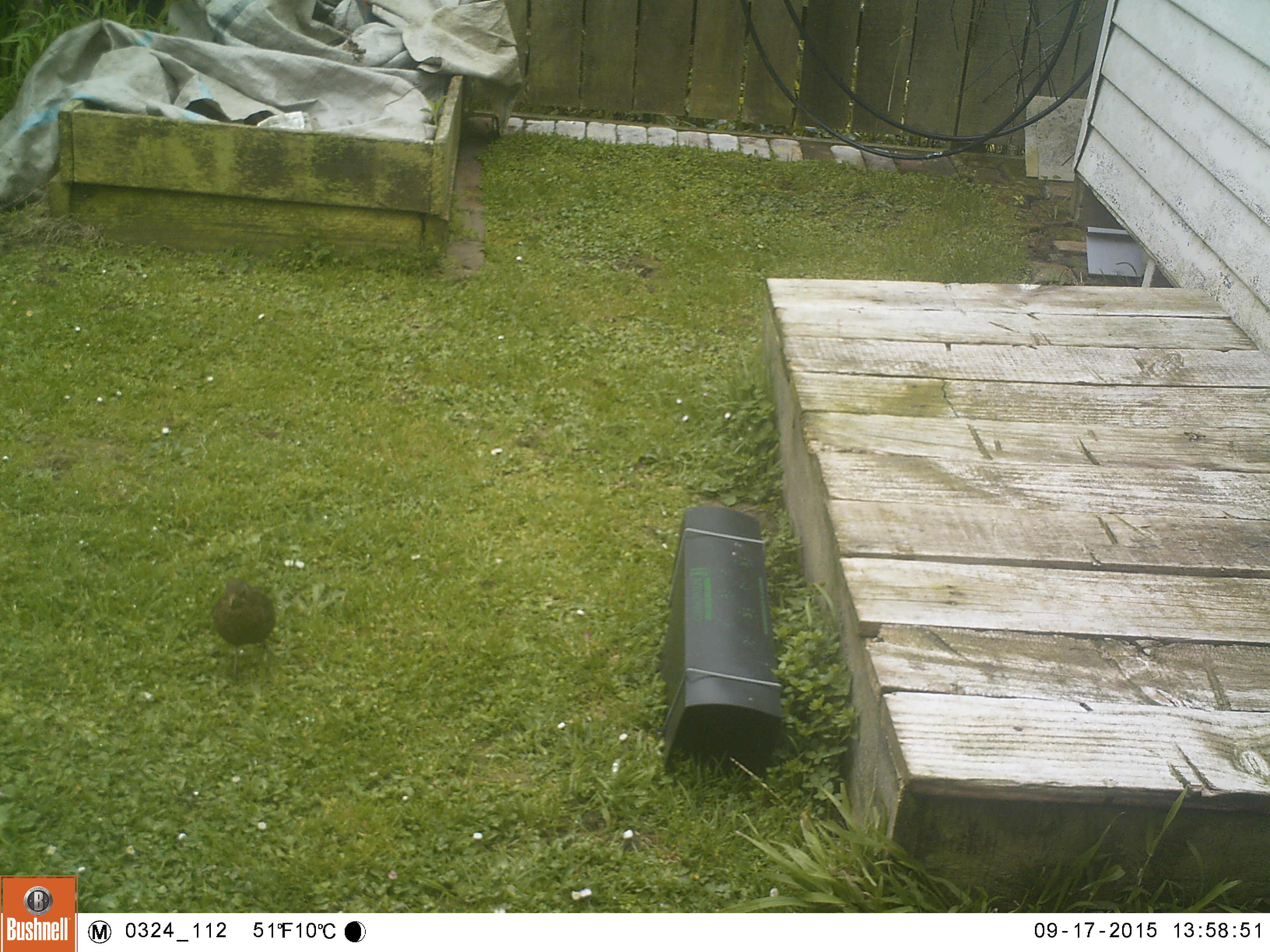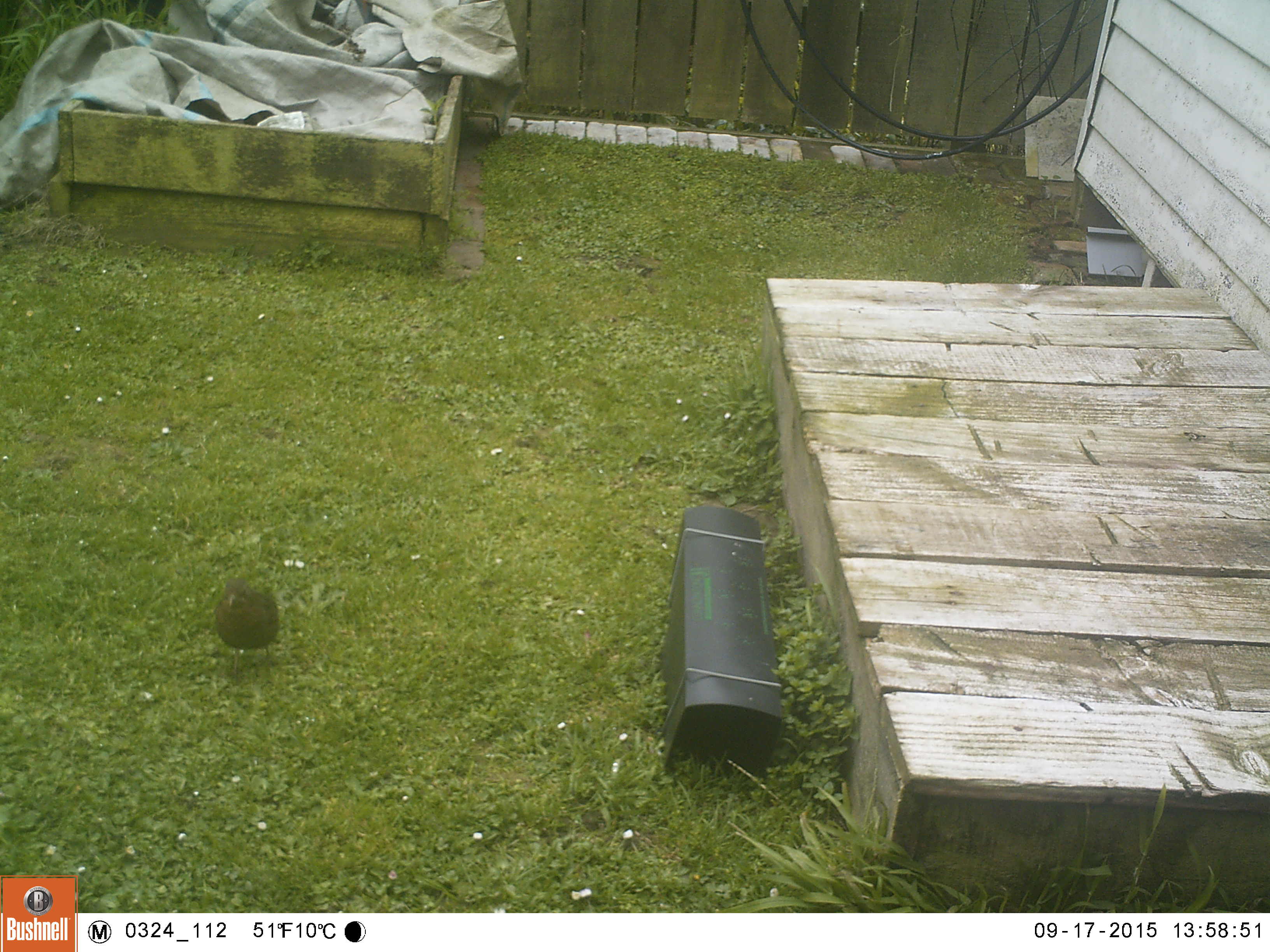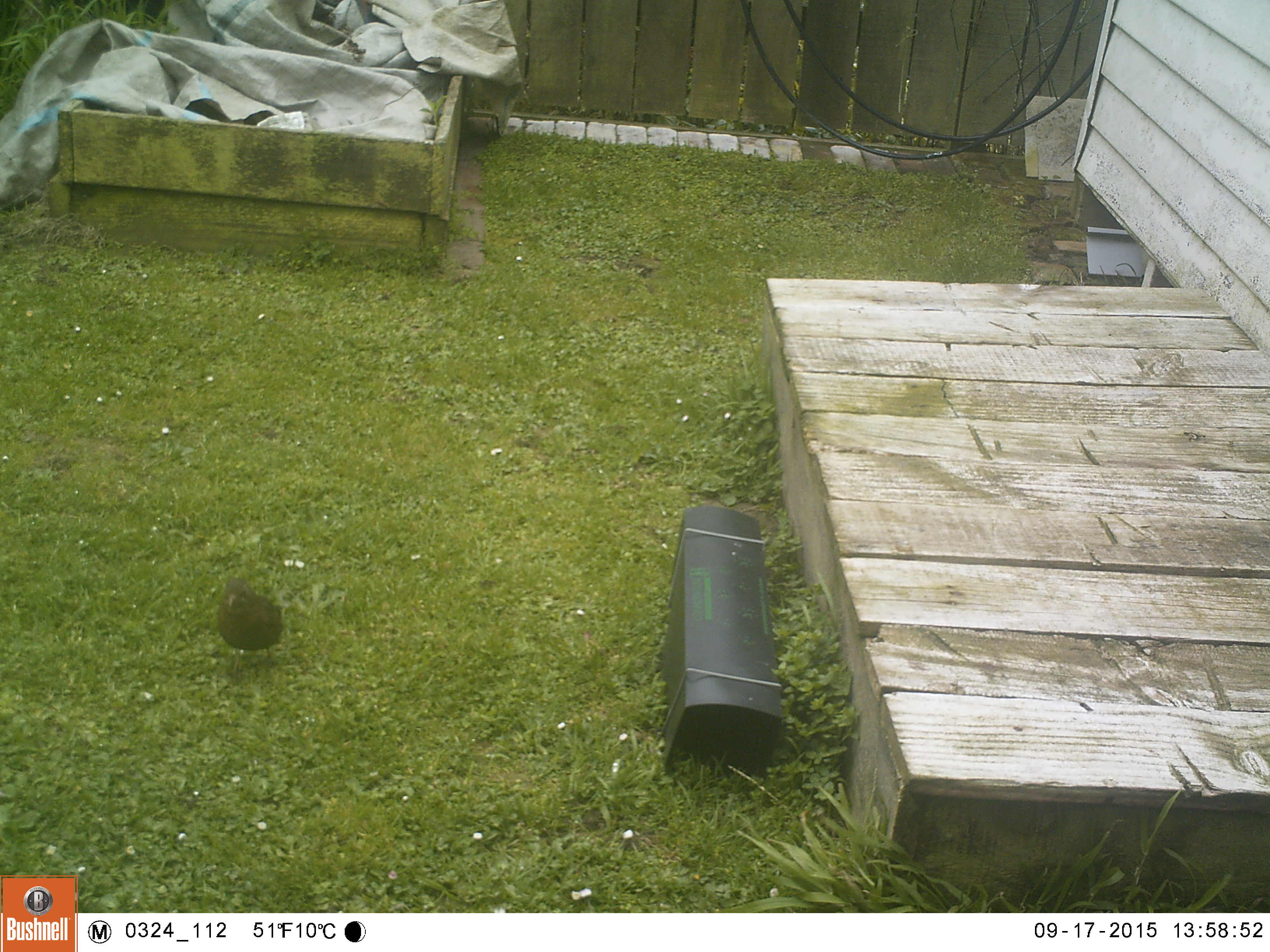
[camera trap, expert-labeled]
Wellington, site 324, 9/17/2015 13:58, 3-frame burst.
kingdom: Animalia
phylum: Chordata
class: Aves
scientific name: Aves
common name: bird